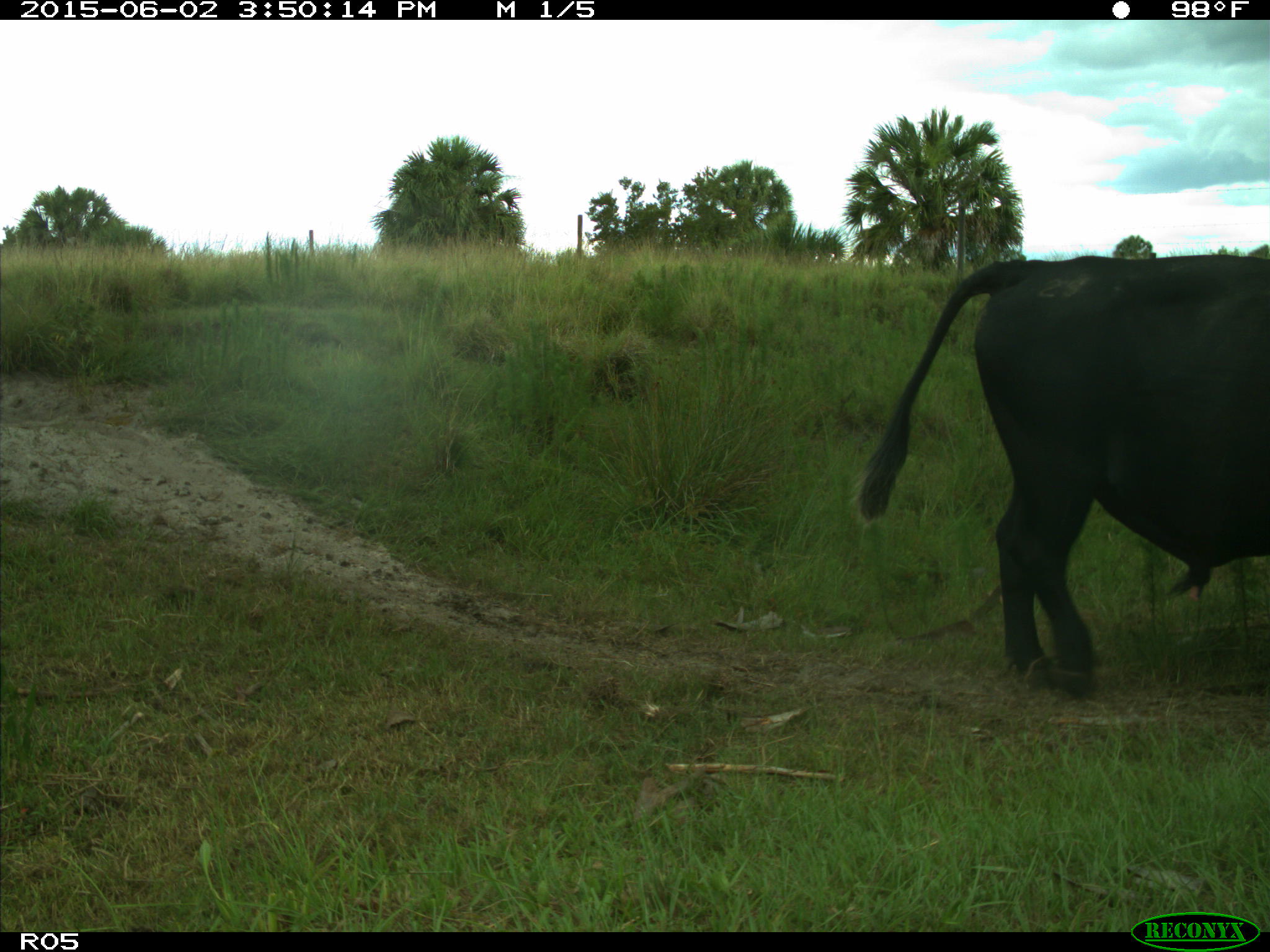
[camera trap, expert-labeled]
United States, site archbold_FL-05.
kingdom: Animalia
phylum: Chordata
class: Mammalia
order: Artiodactyla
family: Bovidae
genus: Bos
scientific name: Bos taurus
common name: domestic cow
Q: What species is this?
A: Bos taurus (domestic cow).